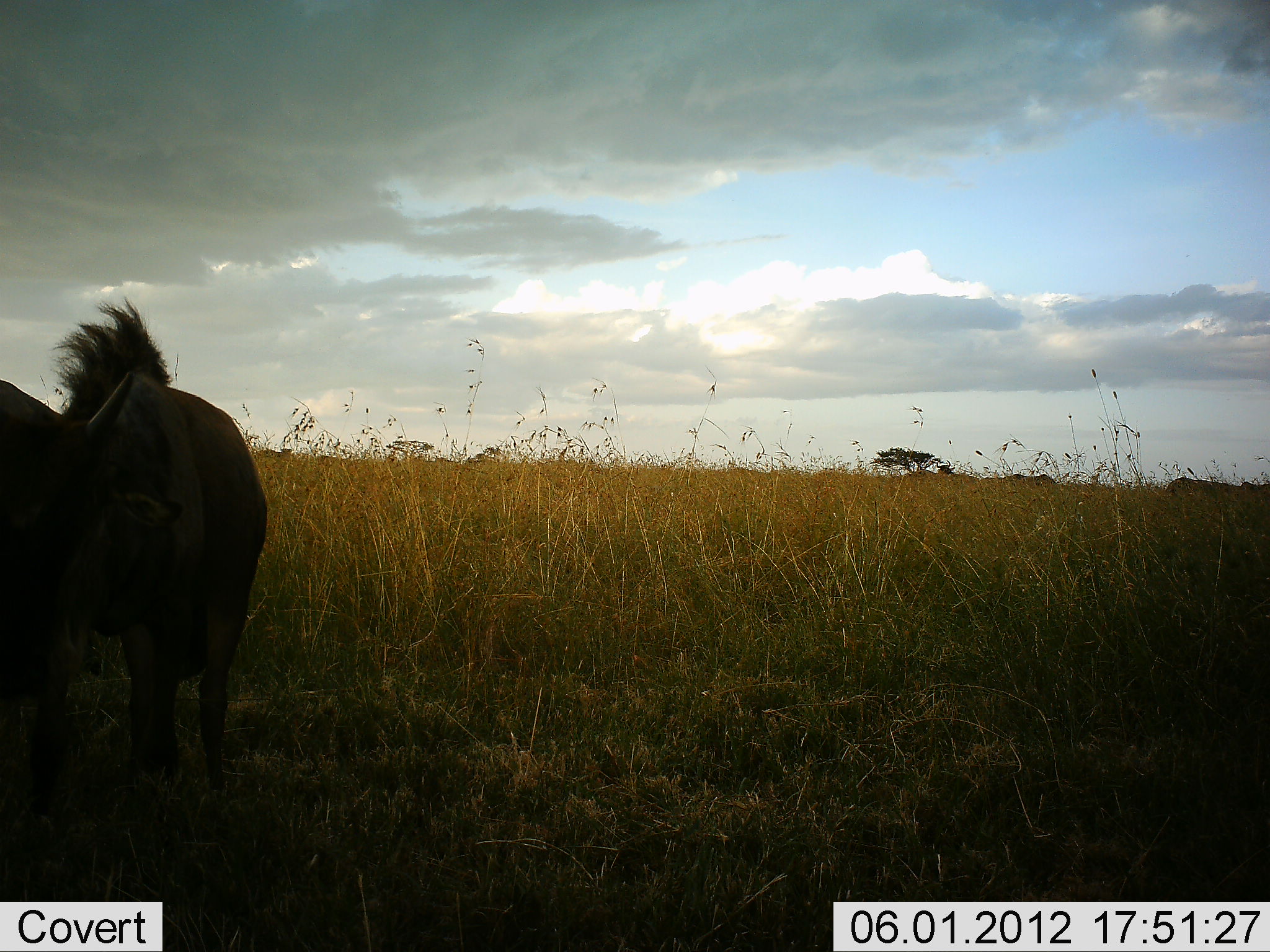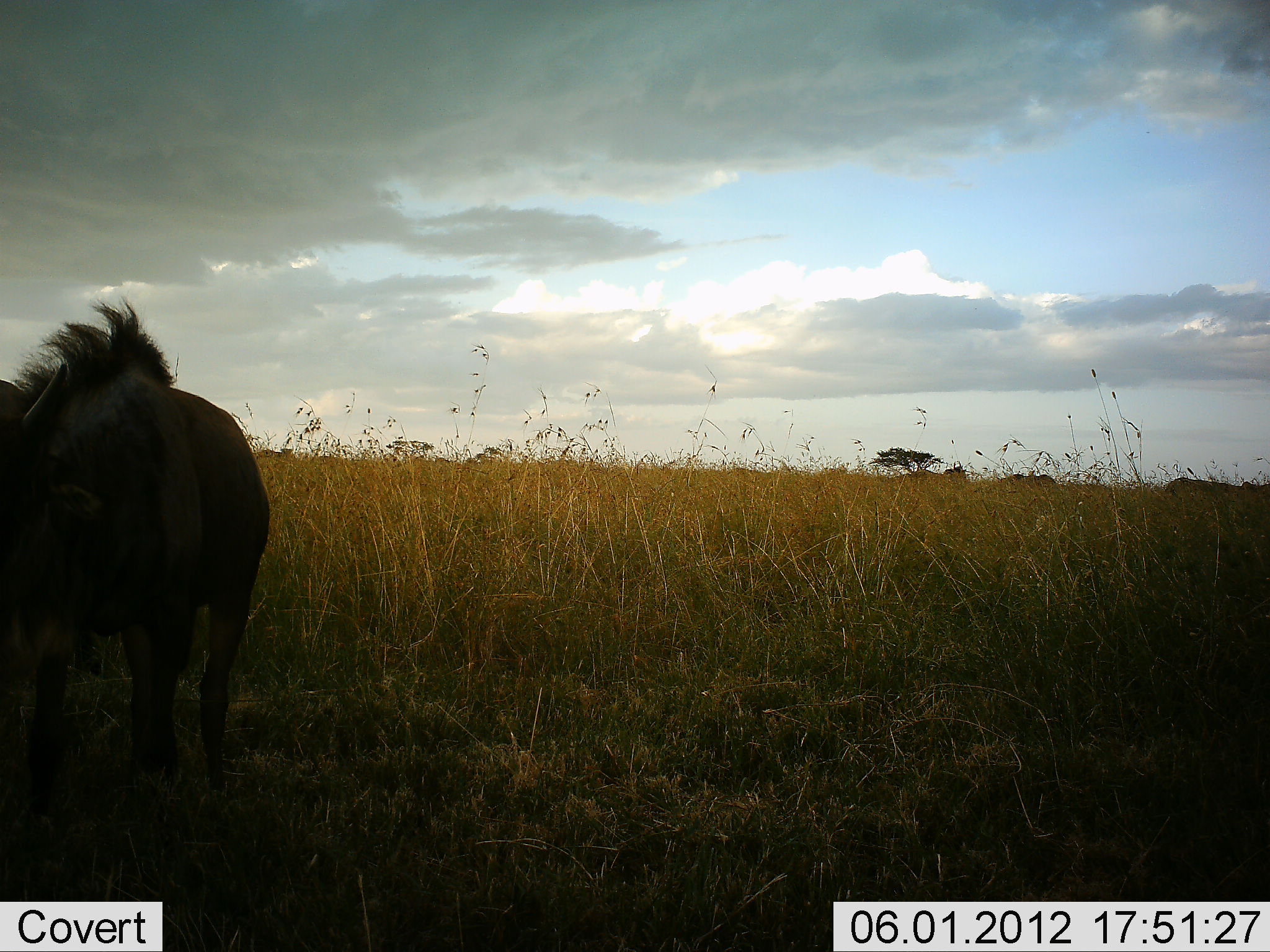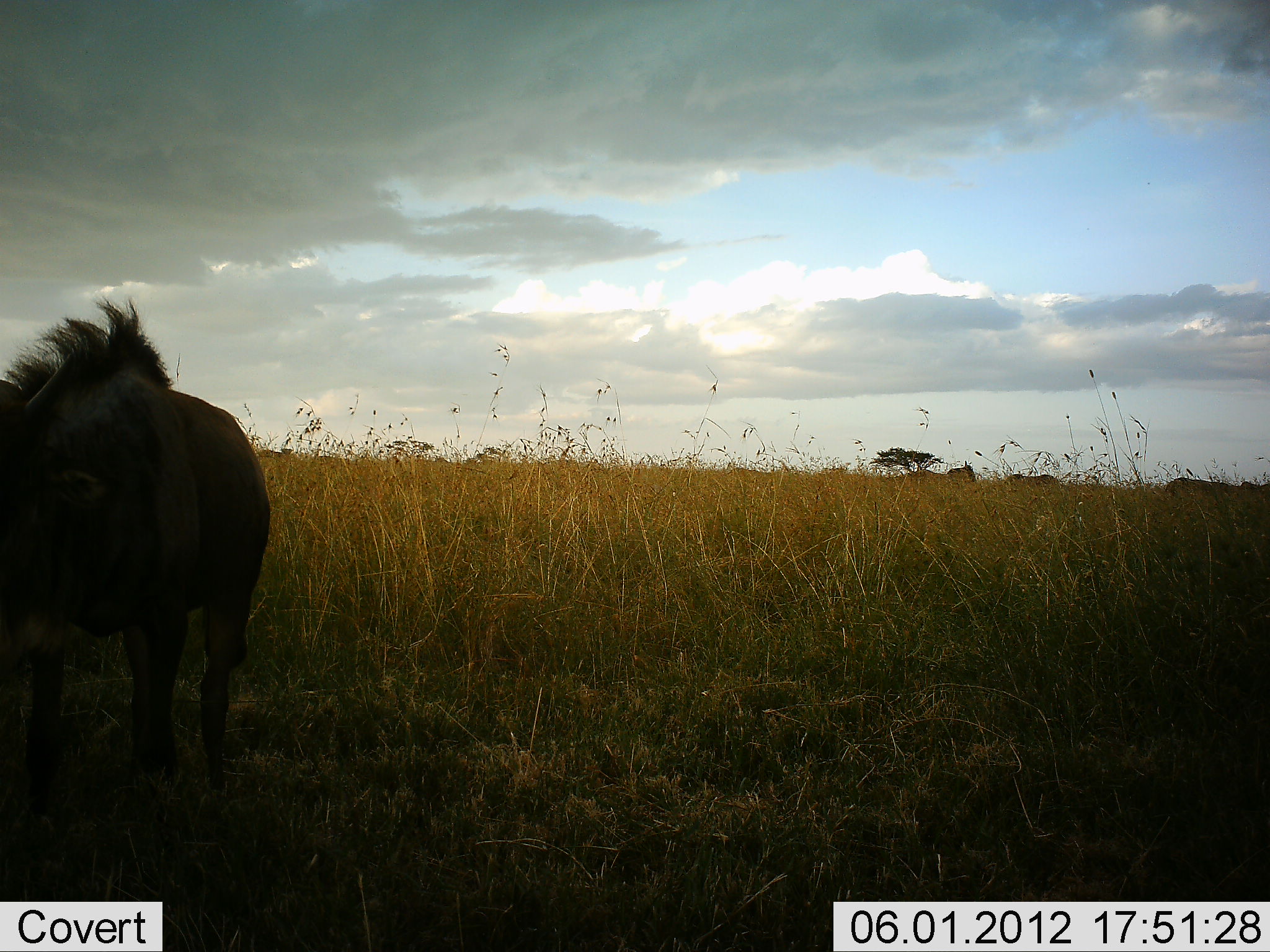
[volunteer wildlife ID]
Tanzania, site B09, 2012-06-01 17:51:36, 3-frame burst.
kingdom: Animalia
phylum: Chordata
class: Mammalia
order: Artiodactyla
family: Bovidae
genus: Connochaetes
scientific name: Connochaetes taurinus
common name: blue wildebeest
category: wildebeest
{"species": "wildebeest (blue wildebeest) (Connochaetes taurinus)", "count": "2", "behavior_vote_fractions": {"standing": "60%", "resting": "0%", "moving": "40%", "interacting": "10%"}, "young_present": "0%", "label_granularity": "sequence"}